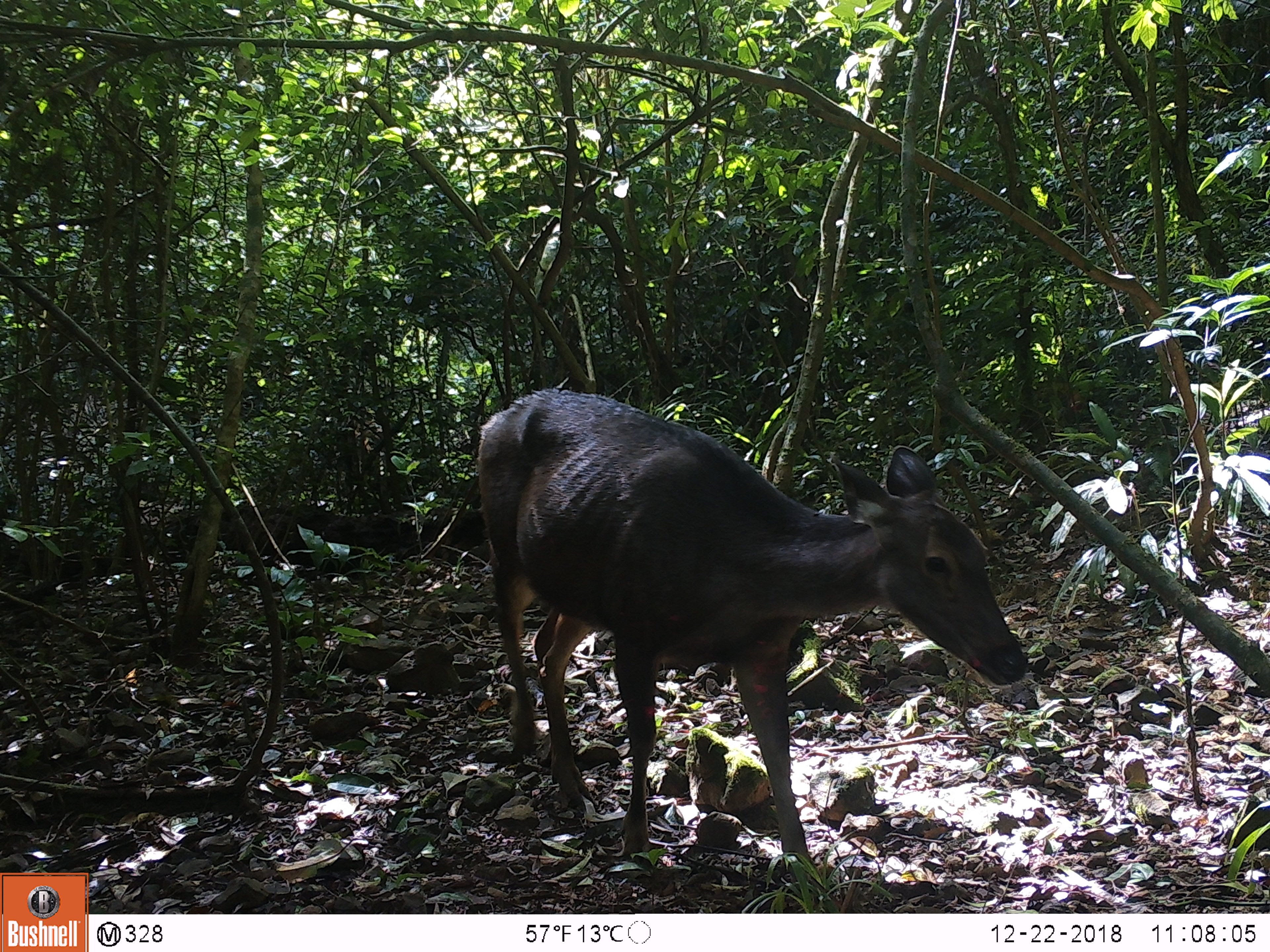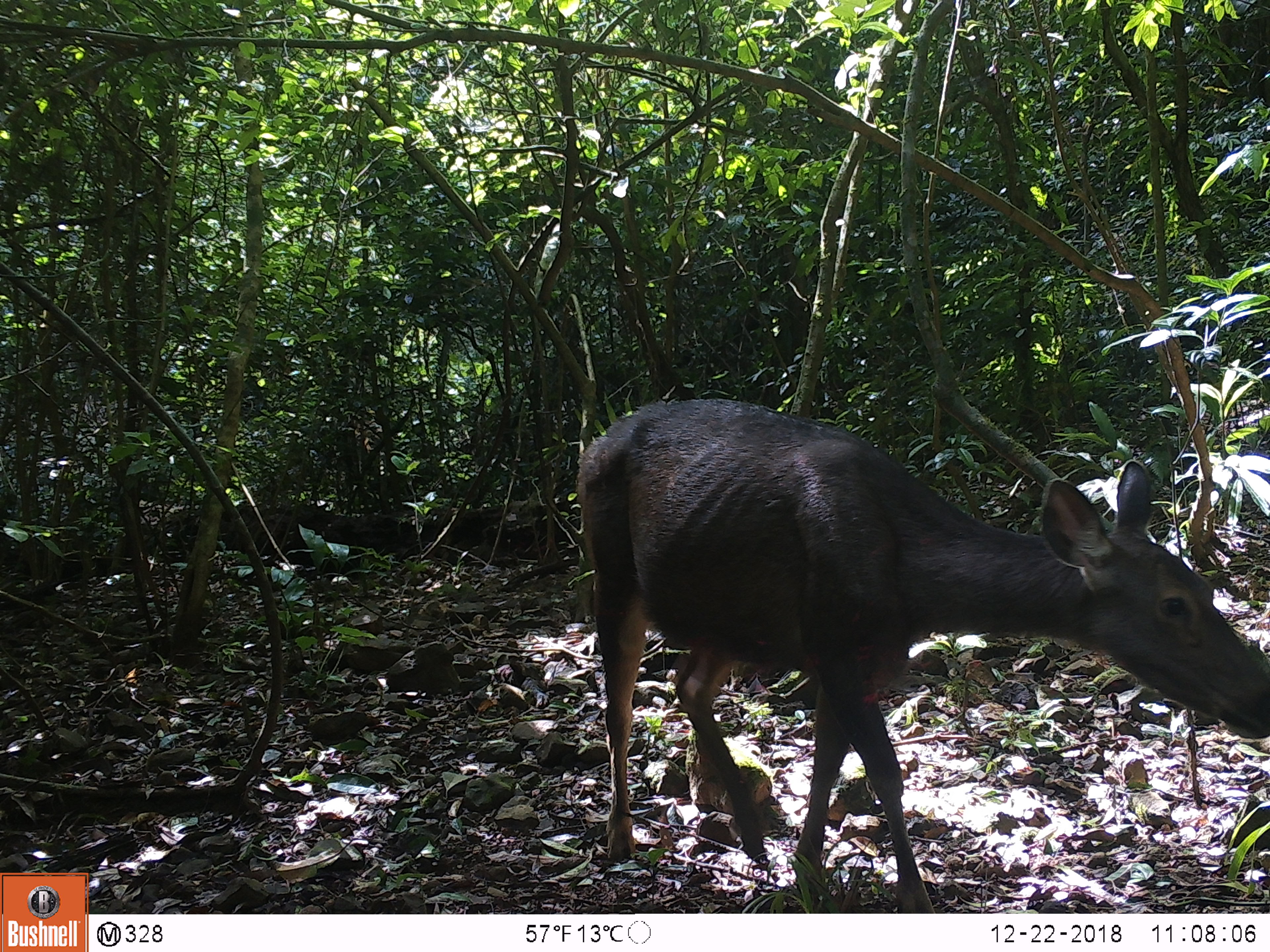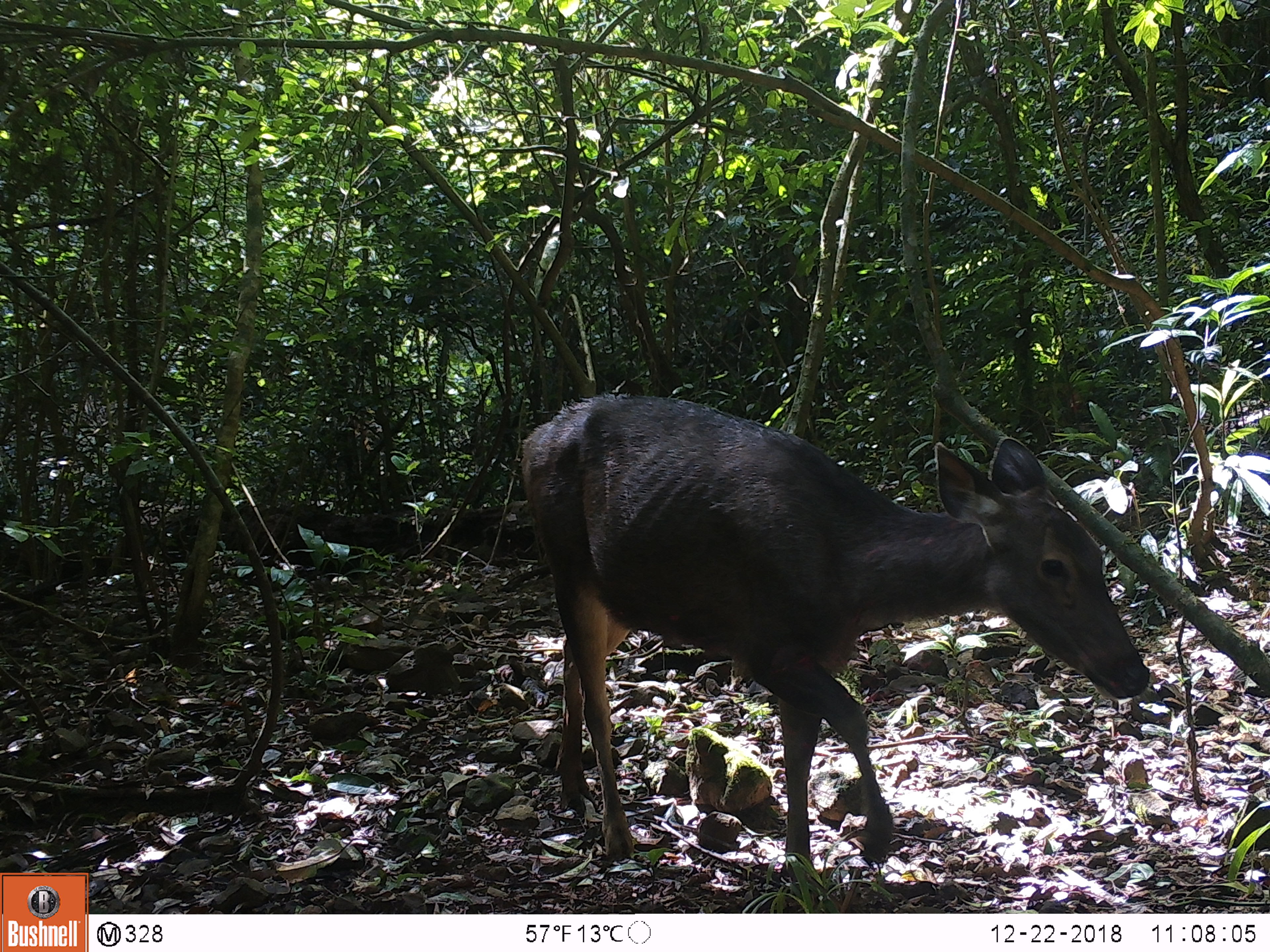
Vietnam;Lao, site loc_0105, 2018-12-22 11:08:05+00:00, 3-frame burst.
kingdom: Animalia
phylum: Chordata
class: Mammalia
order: Artiodactyla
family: Cervidae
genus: Rusa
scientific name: Rusa unicolor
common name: sambar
Sambar (Rusa unicolor). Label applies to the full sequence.